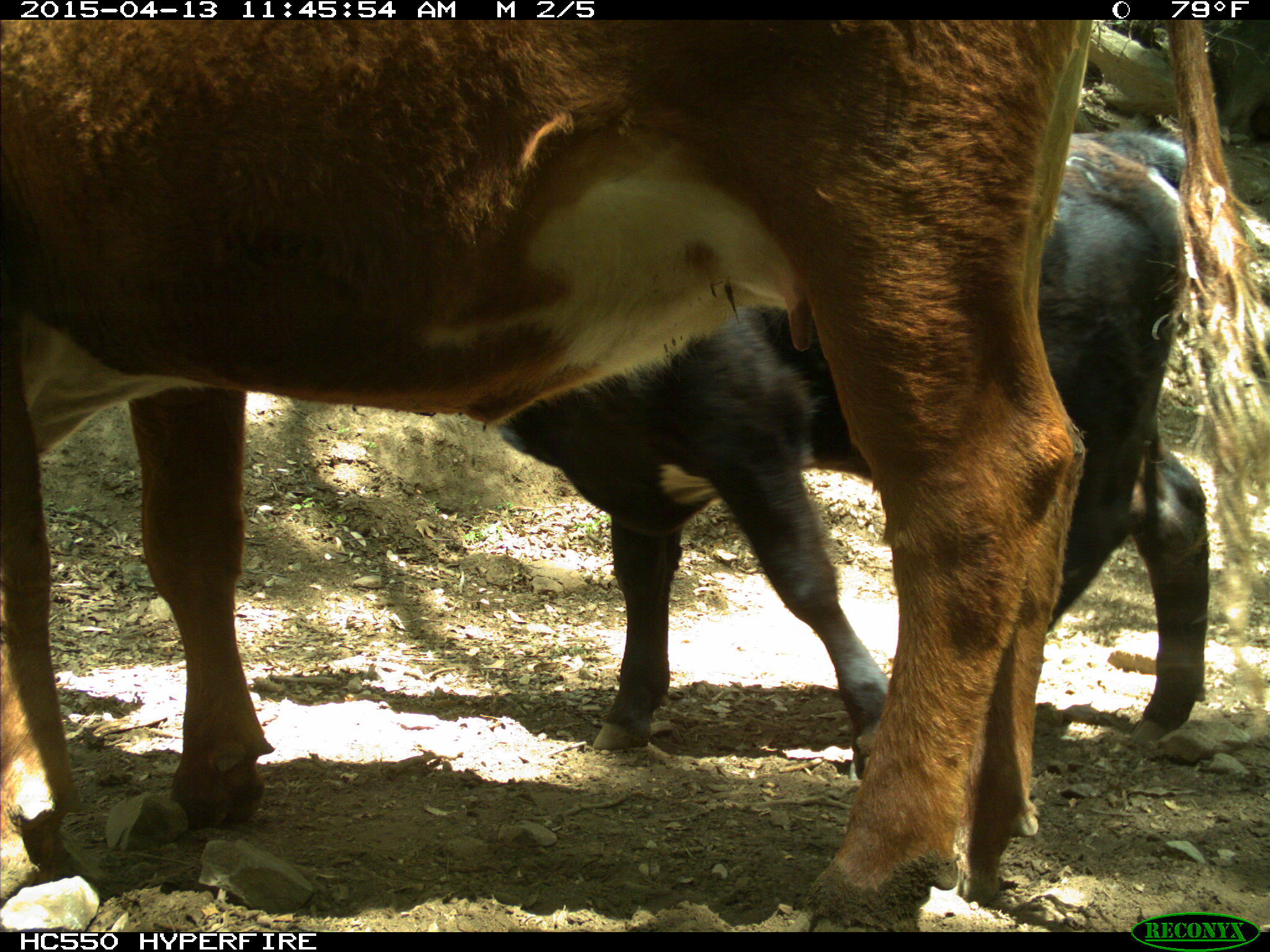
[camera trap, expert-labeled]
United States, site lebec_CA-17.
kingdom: Animalia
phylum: Chordata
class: Mammalia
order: Artiodactyla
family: Bovidae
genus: Bos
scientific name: Bos taurus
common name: domestic cow